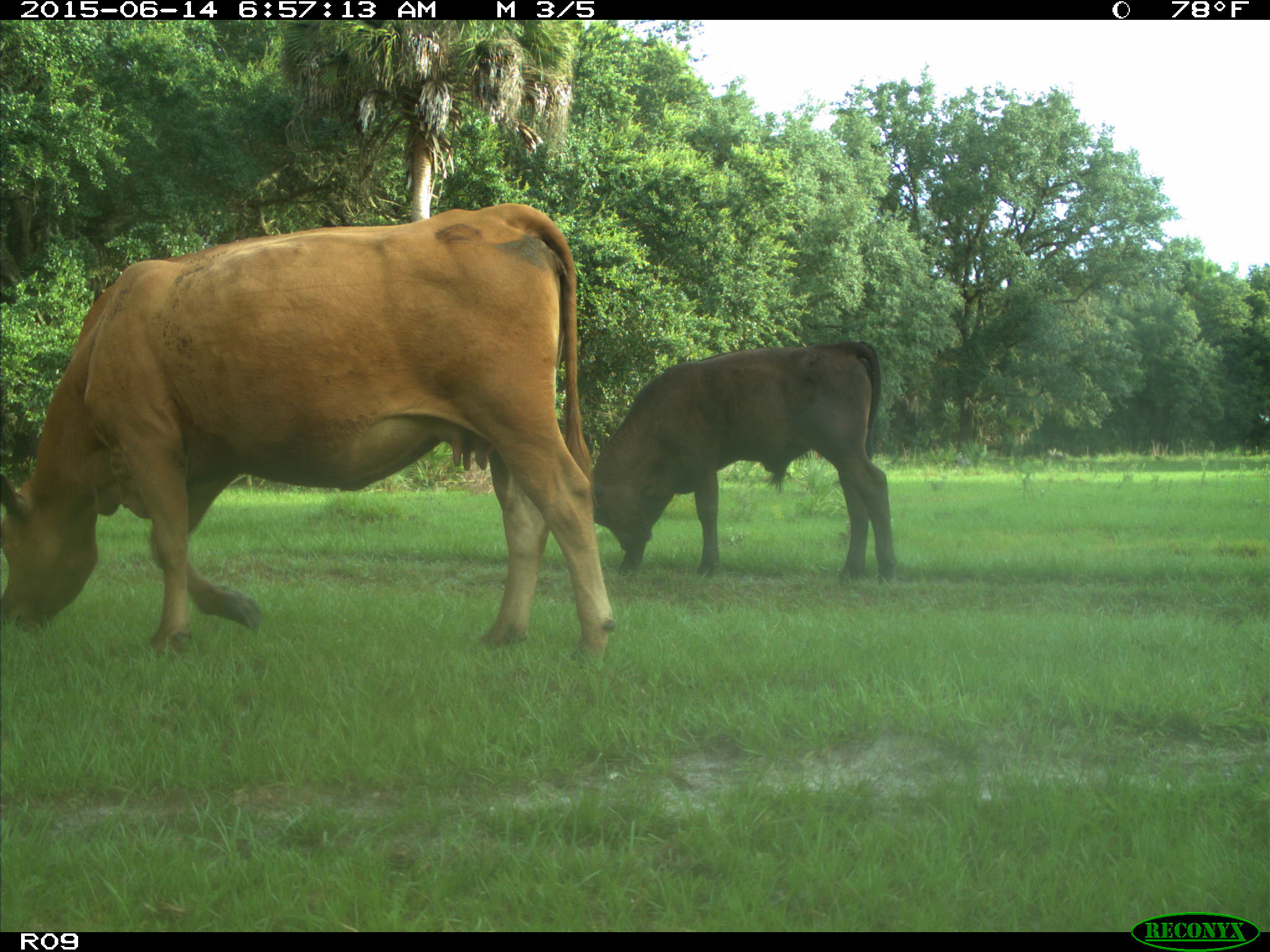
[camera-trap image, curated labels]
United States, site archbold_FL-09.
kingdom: Animalia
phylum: Chordata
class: Mammalia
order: Artiodactyla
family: Bovidae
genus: Bos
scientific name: Bos taurus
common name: domestic cow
Bos taurus (domestic cow).